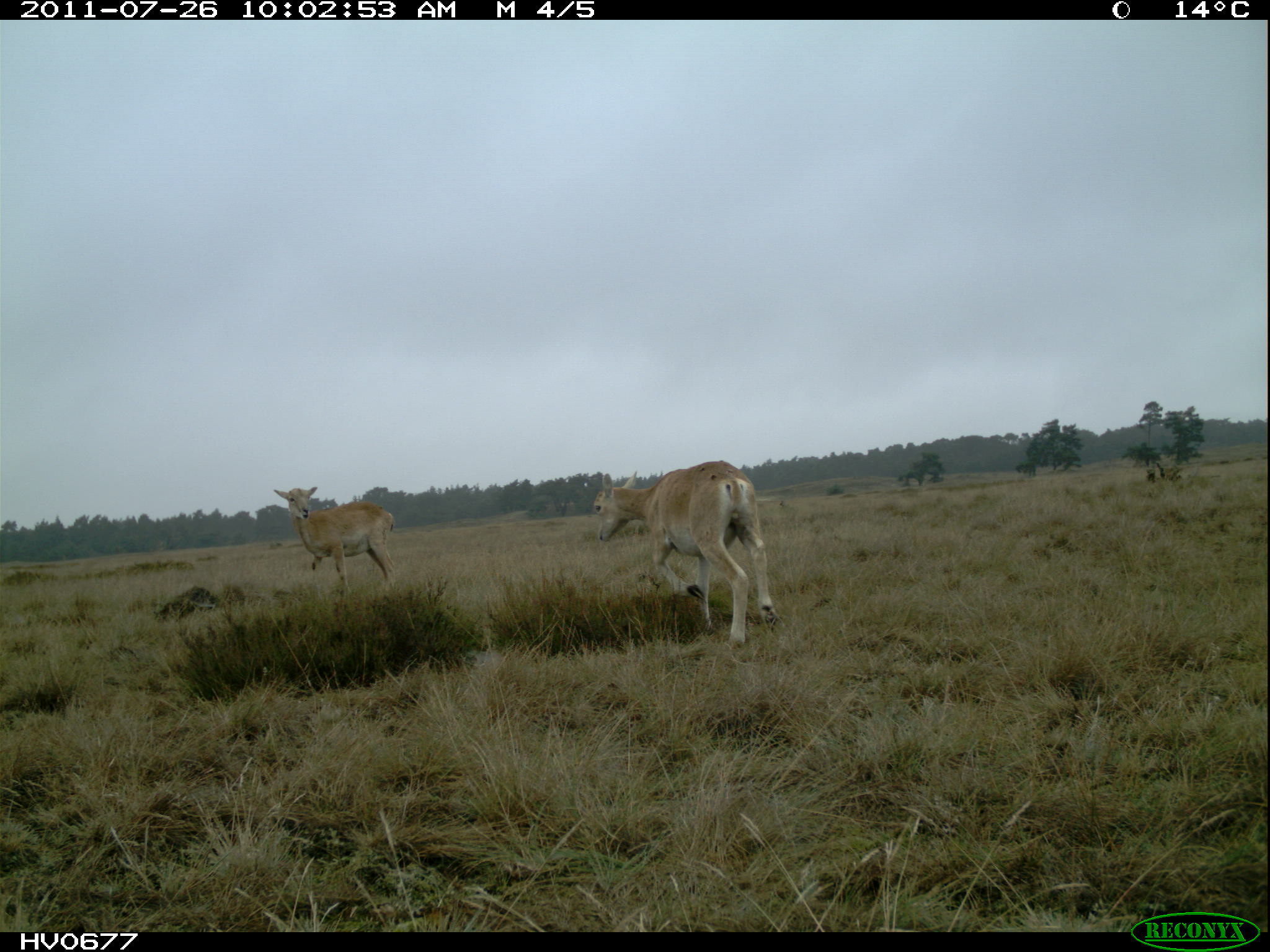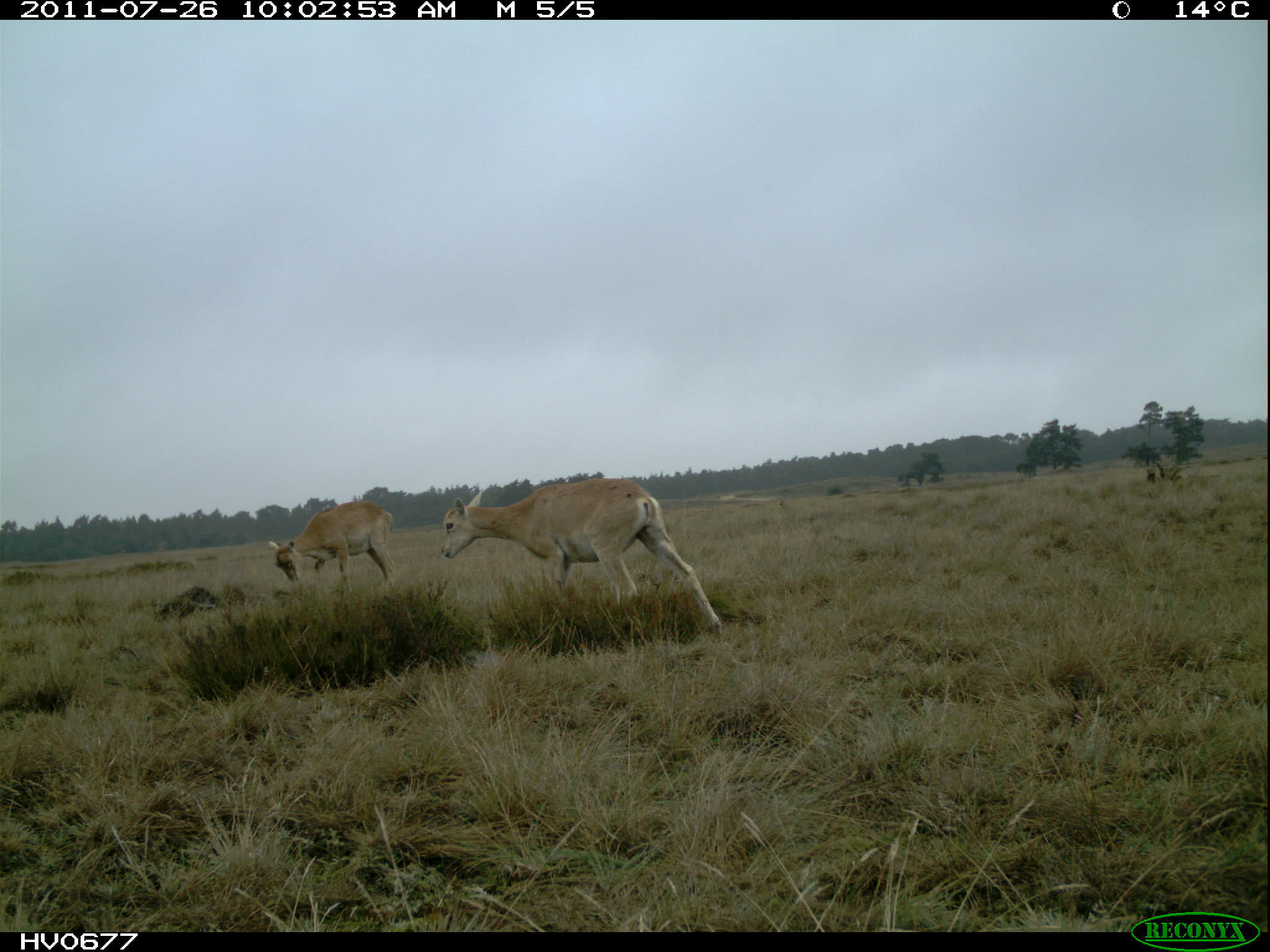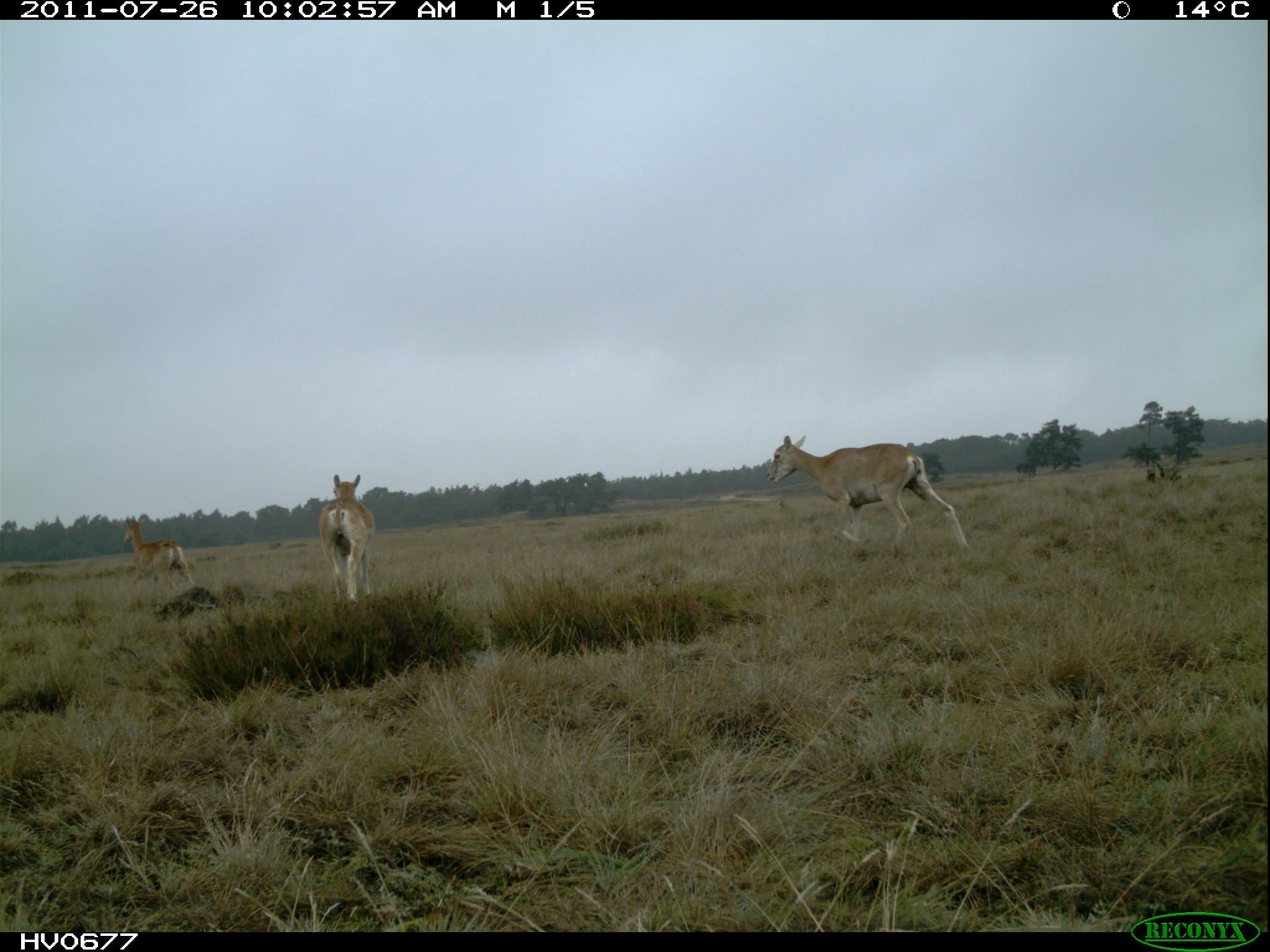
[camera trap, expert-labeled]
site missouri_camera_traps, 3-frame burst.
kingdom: Animalia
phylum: Chordata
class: Mammalia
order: Artiodactyla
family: Bovidae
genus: Ovis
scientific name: Ovis ammon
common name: mouflon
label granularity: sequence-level